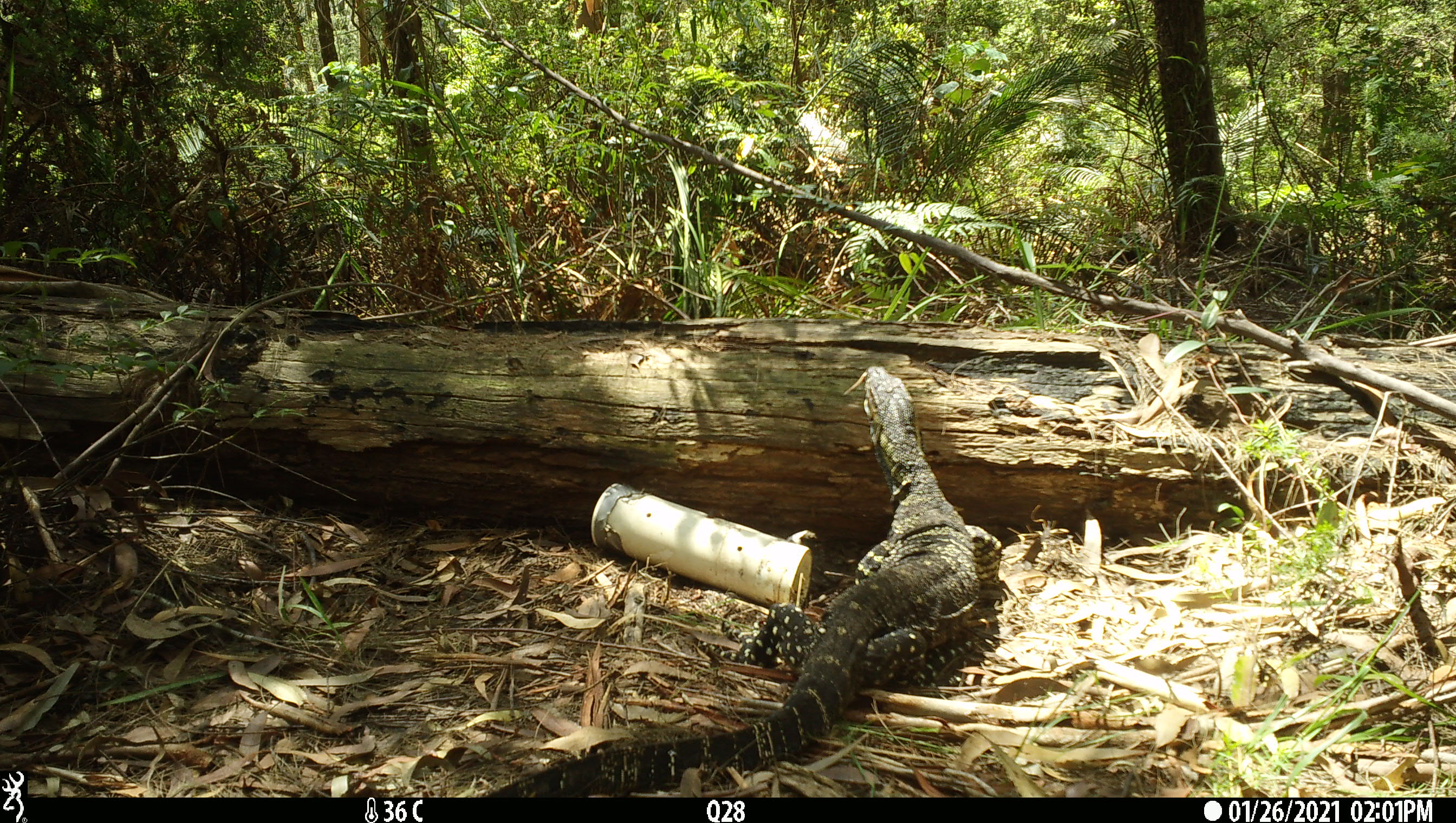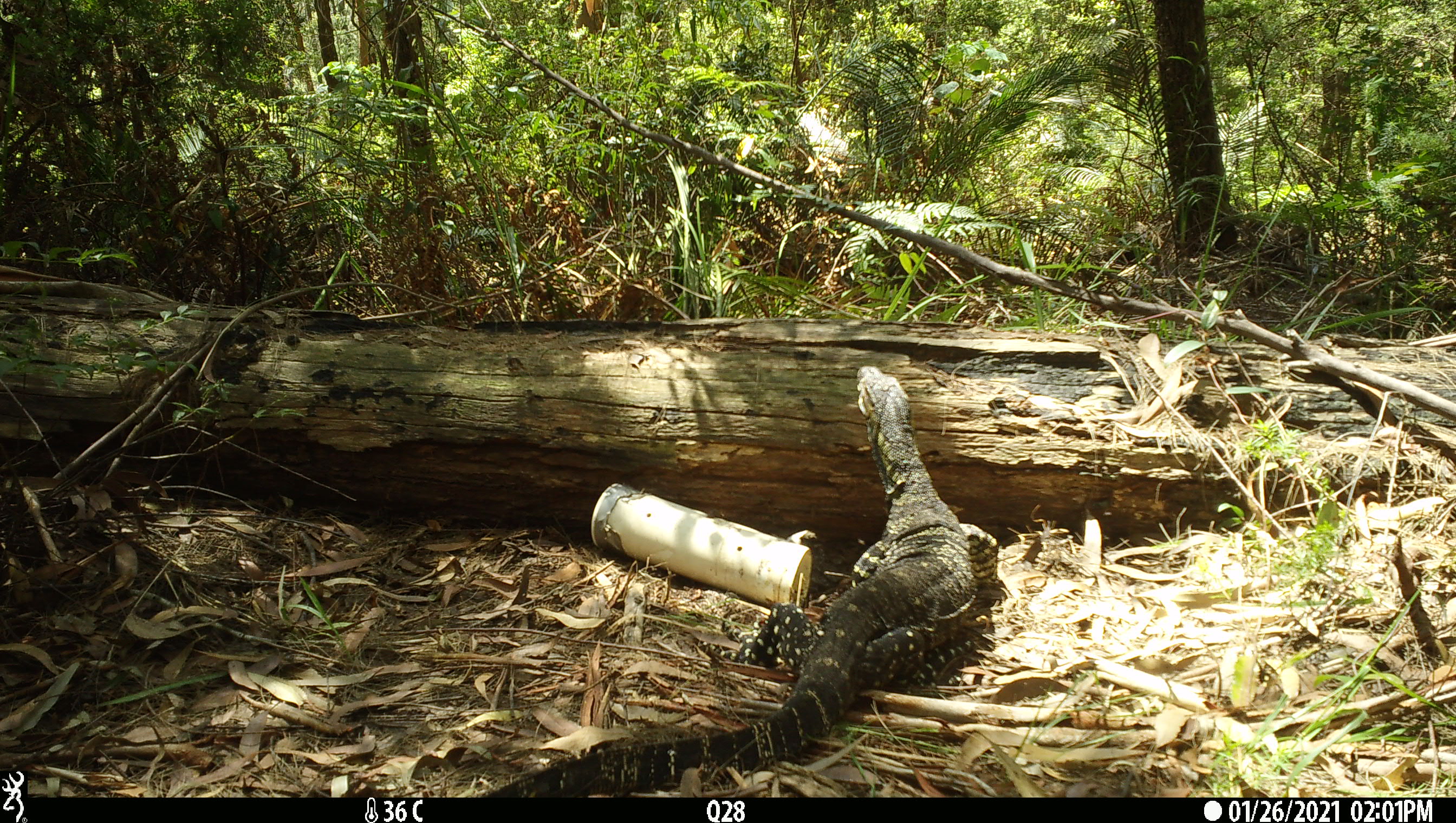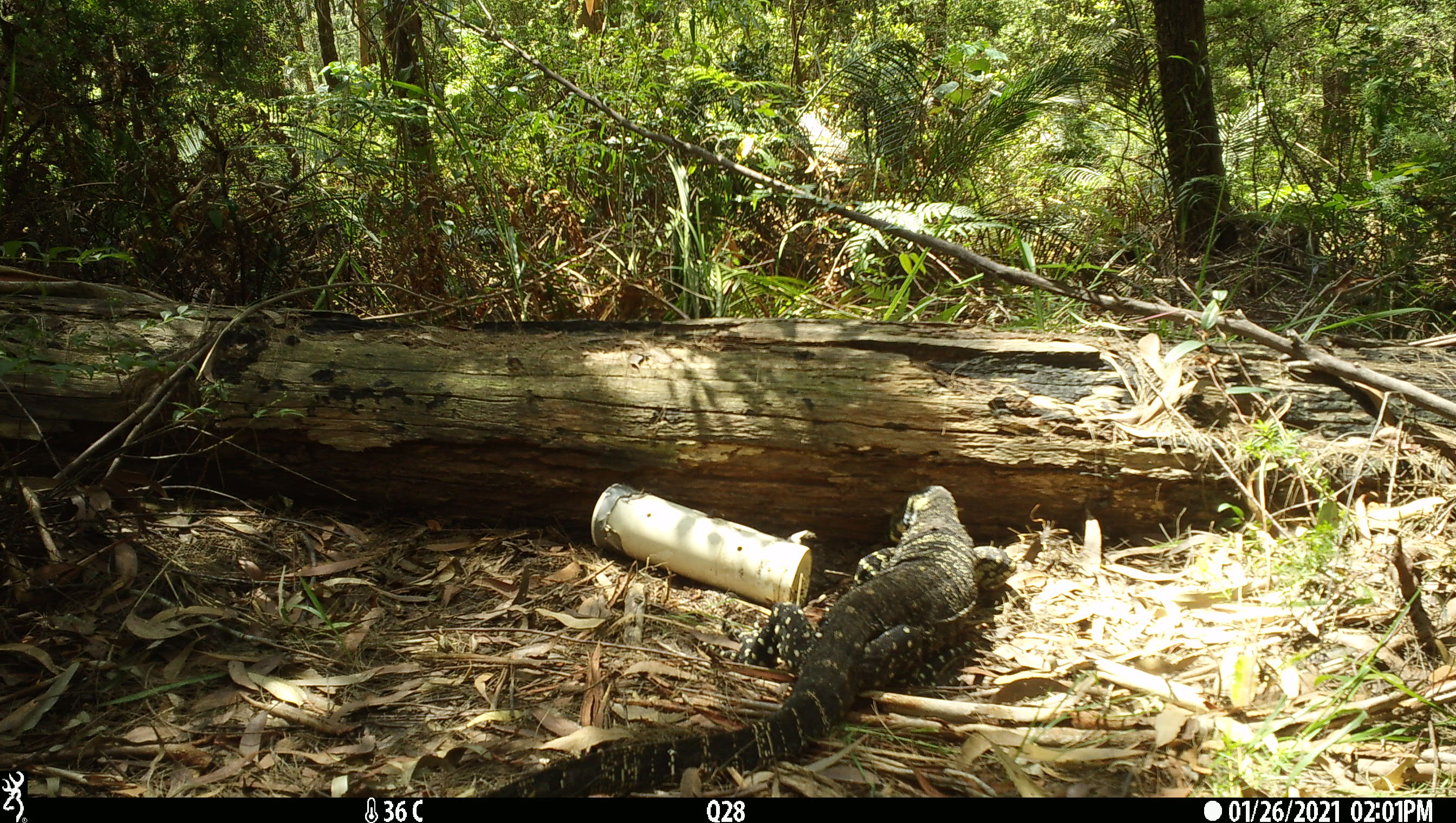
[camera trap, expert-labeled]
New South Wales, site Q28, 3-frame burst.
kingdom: Animalia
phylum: Chordata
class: Reptilia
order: Squamata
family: Varanidae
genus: Varanus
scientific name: Varanus varius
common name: lace monitor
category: goanna